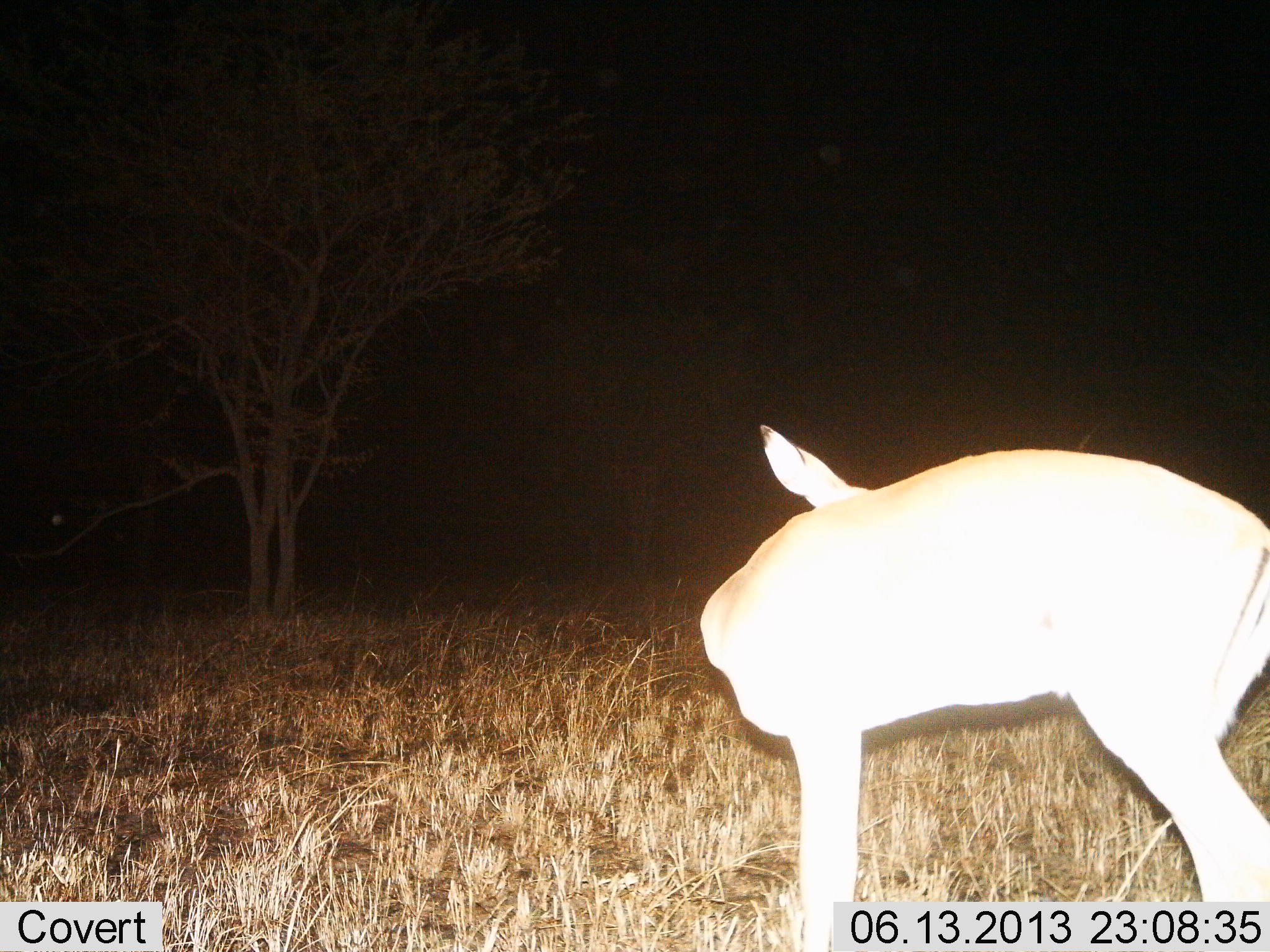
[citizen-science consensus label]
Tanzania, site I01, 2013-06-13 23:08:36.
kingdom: Animalia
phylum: Chordata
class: Mammalia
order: Artiodactyla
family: Bovidae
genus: Aepyceros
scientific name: Aepyceros melampus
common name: impala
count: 1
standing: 100%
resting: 0%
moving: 11%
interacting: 0%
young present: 0%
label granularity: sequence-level